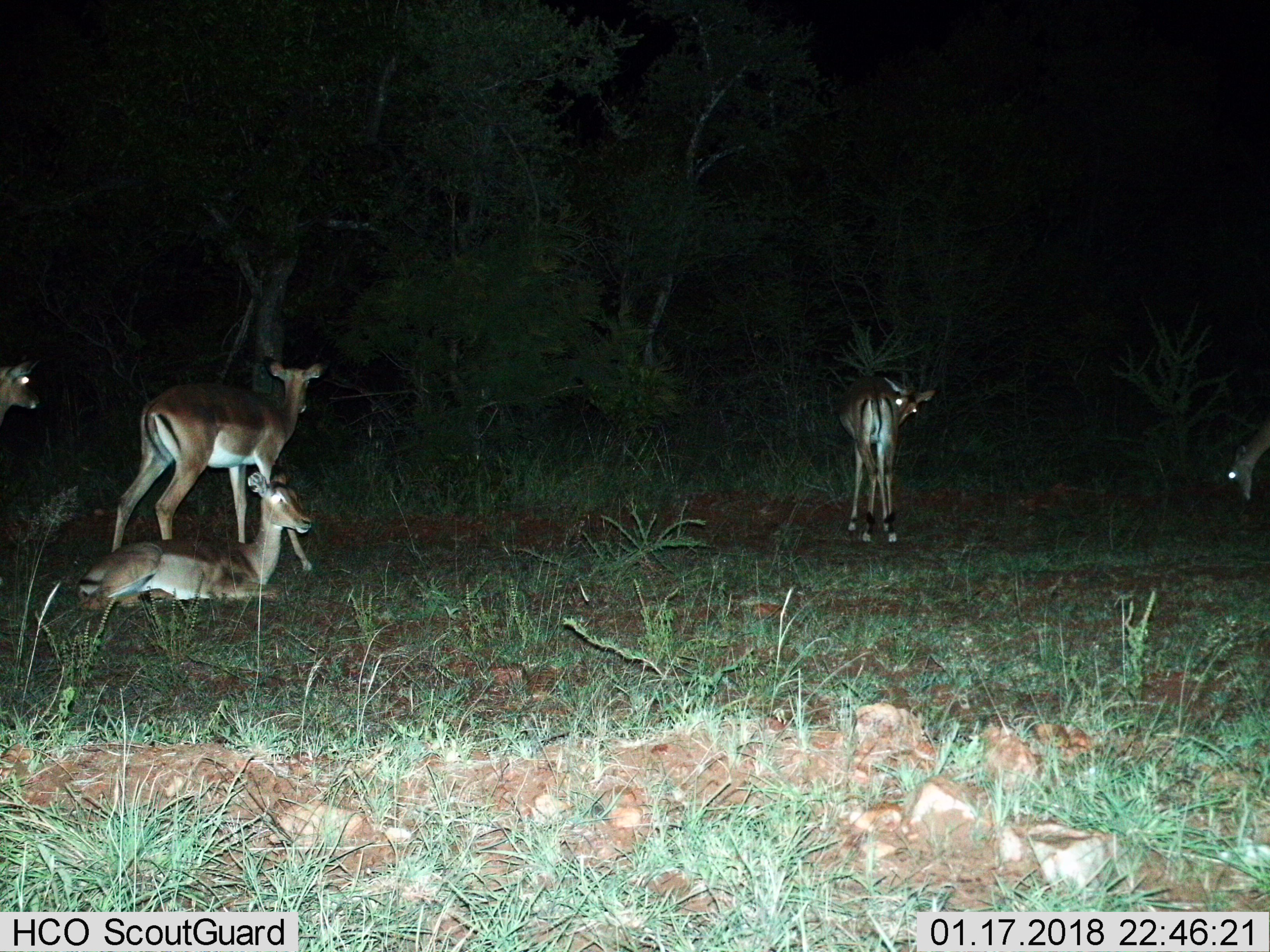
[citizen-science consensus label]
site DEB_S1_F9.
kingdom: Animalia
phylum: Chordata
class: Mammalia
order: Artiodactyla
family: Bovidae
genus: Aepyceros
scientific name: Aepyceros melampus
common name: impala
Impala (Aepyceros melampus), count 5. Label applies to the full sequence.